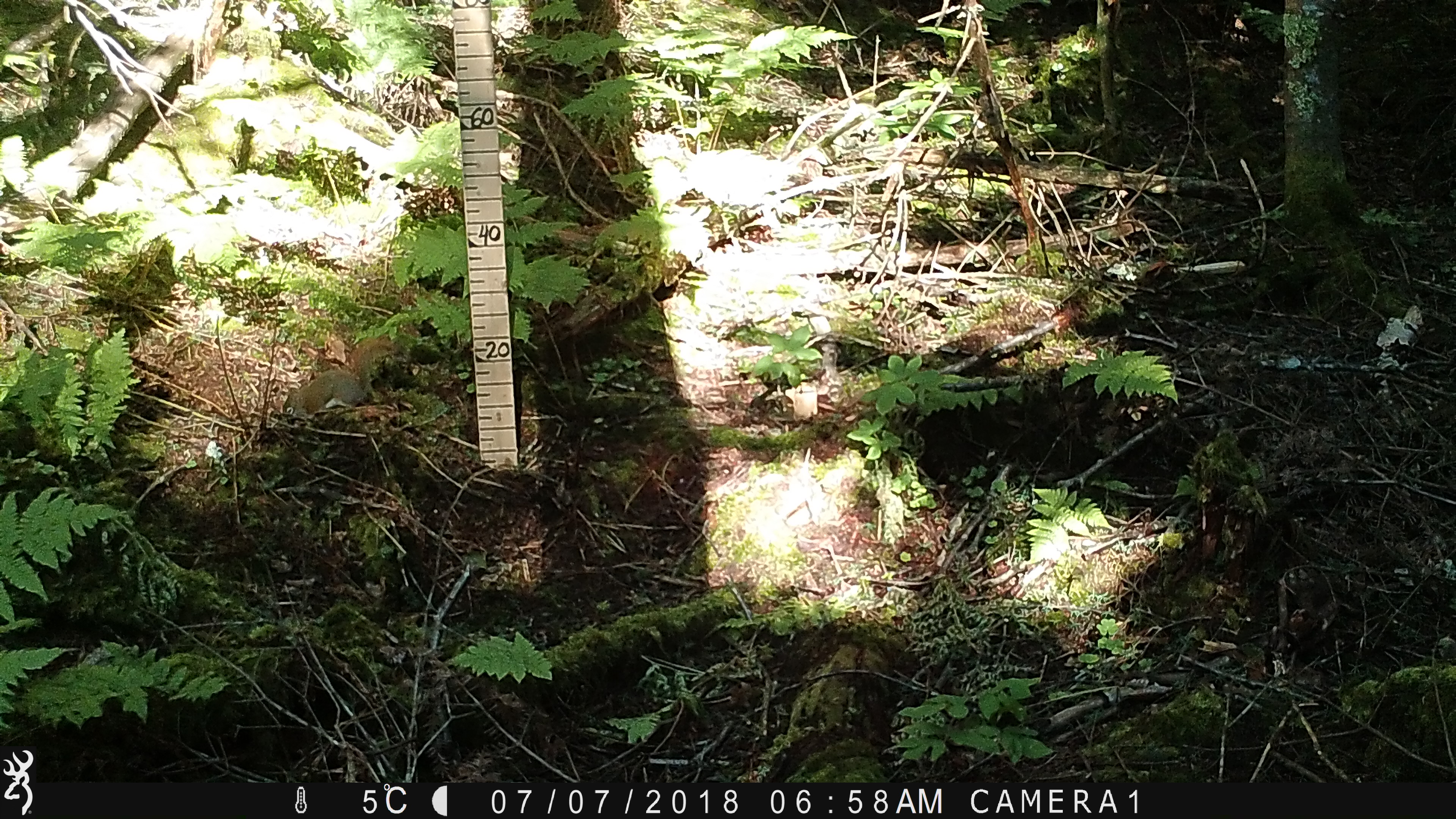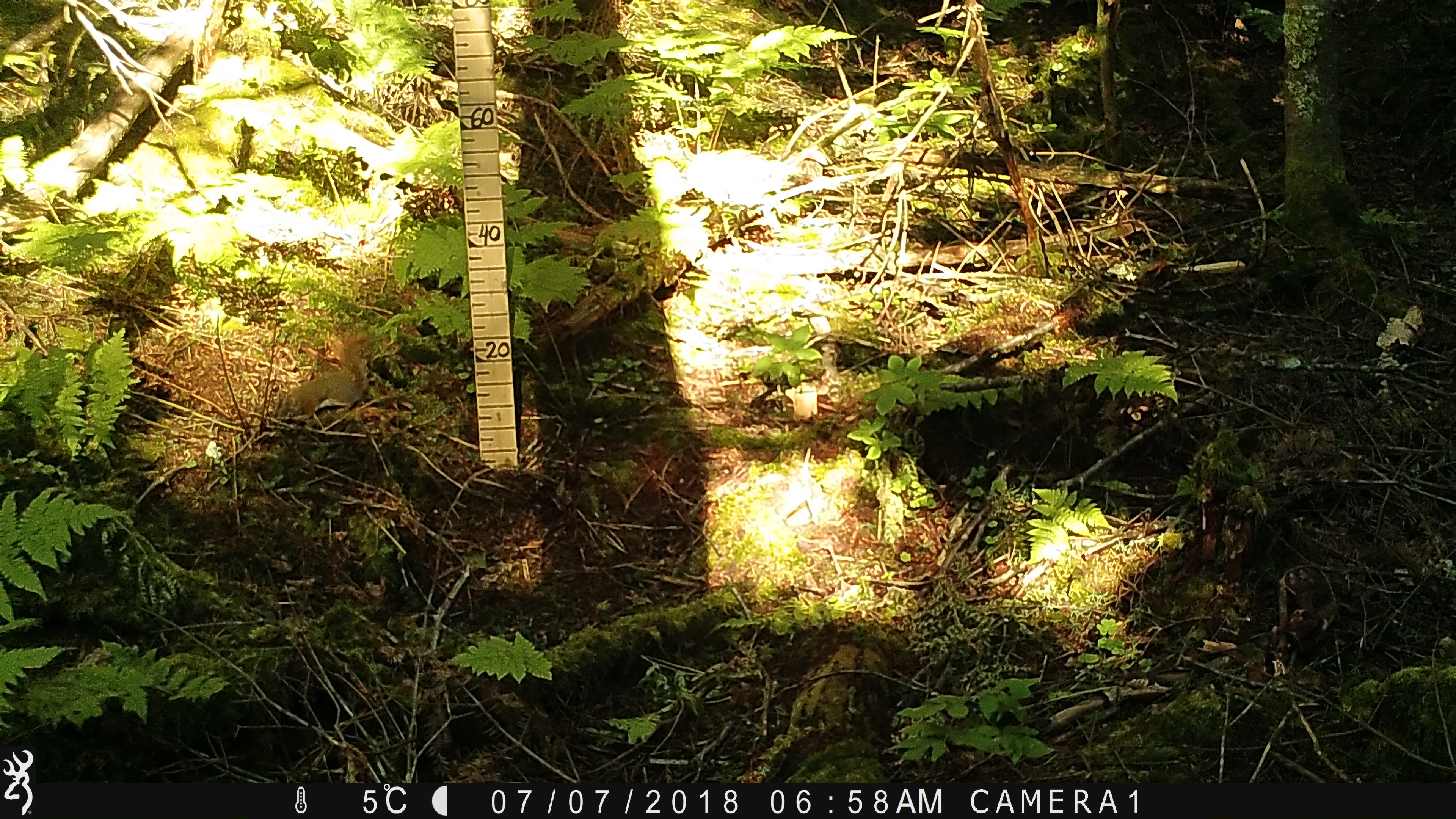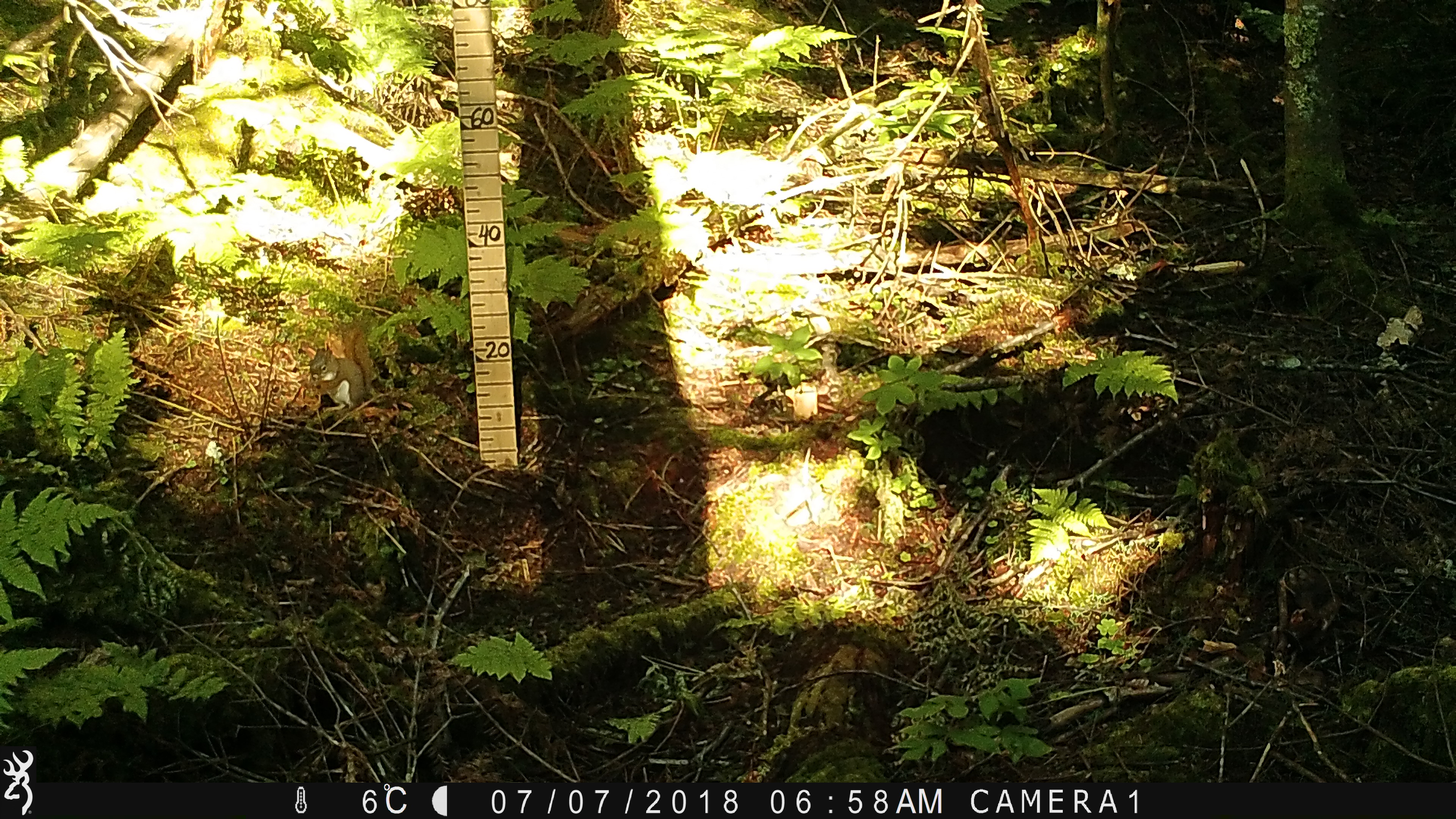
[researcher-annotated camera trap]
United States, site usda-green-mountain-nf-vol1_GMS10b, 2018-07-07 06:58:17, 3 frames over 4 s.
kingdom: Animalia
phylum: Chordata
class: Mammalia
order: Rodentia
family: Sciuridae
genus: Tamiasciurus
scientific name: Tamiasciurus hudsonicus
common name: red squirrel